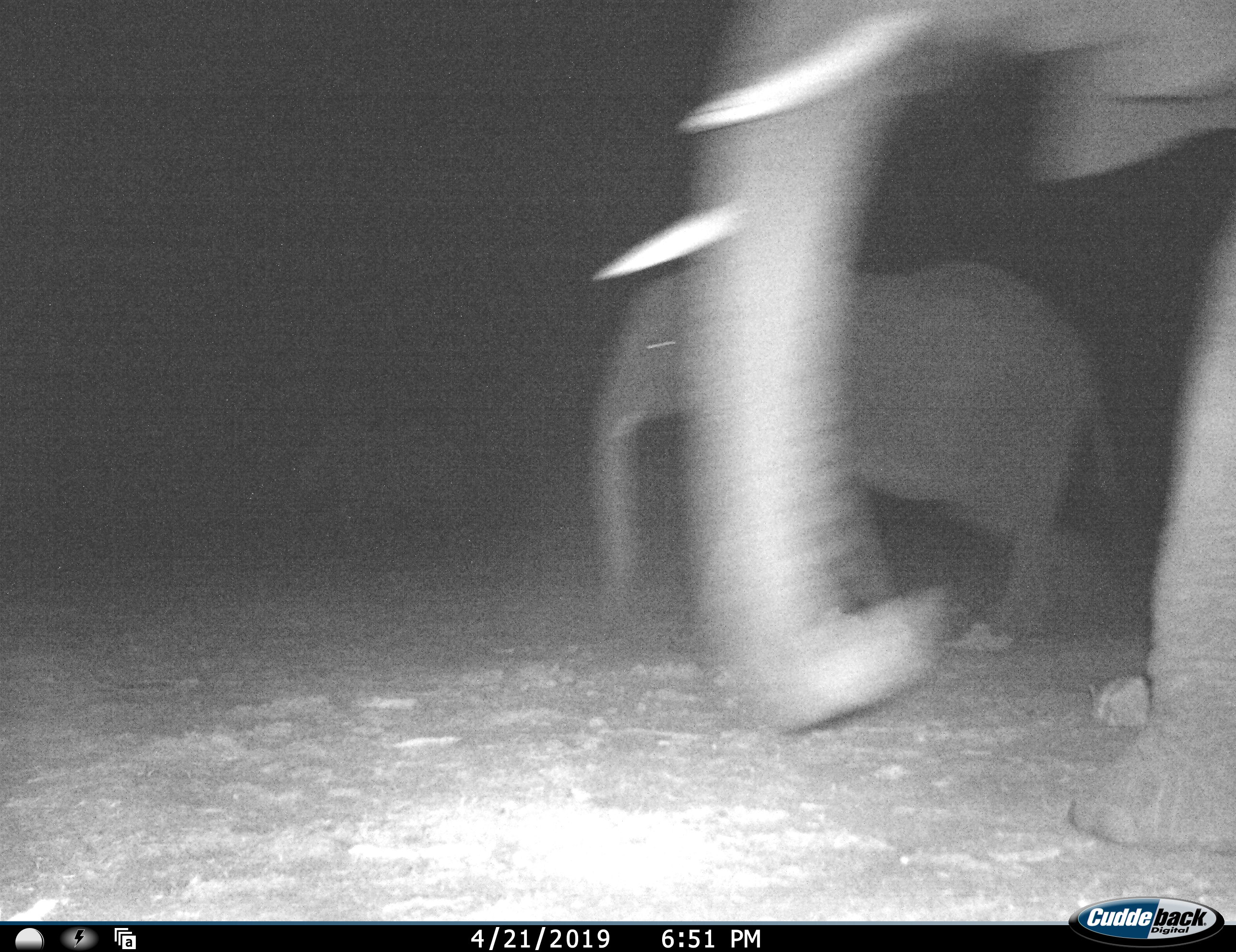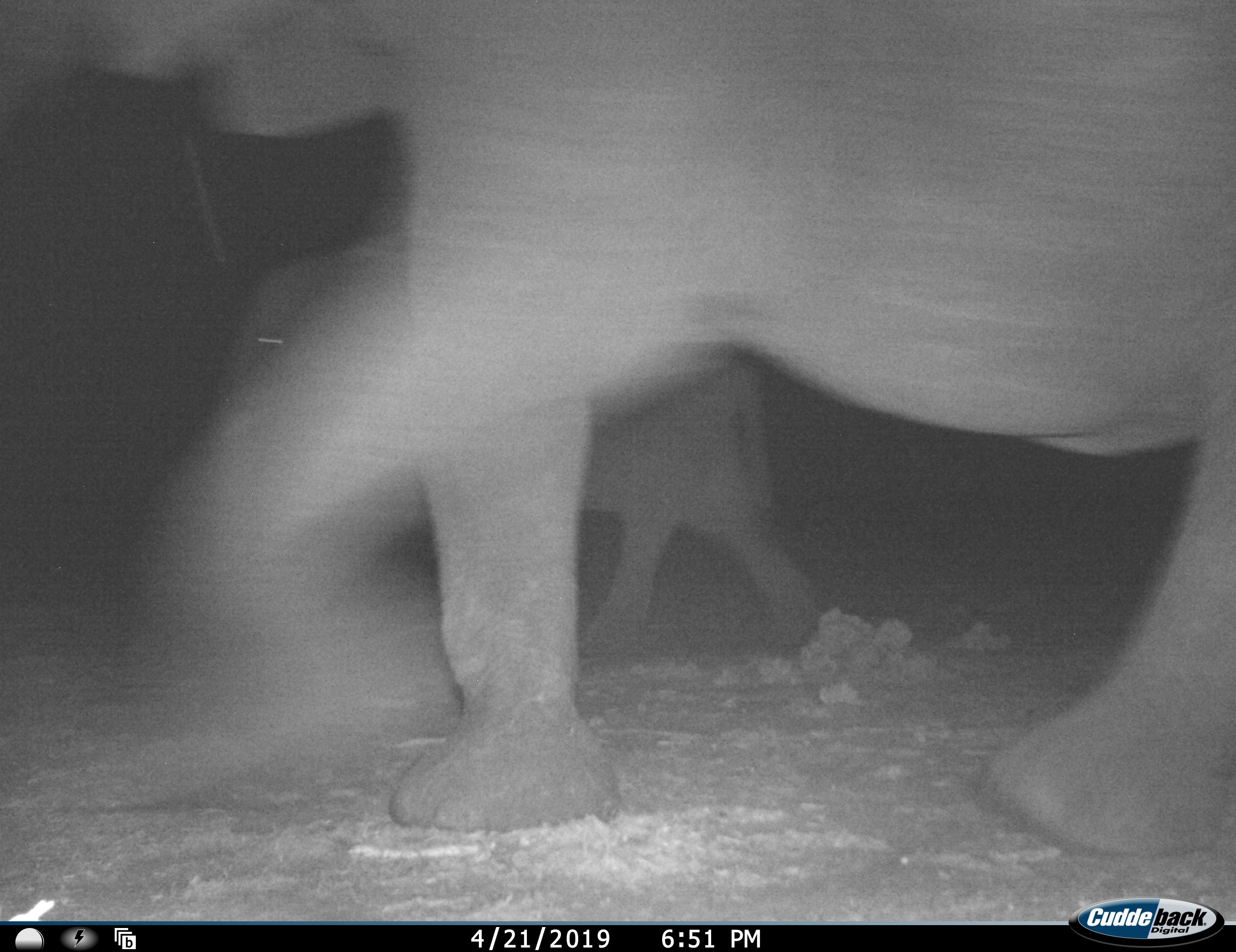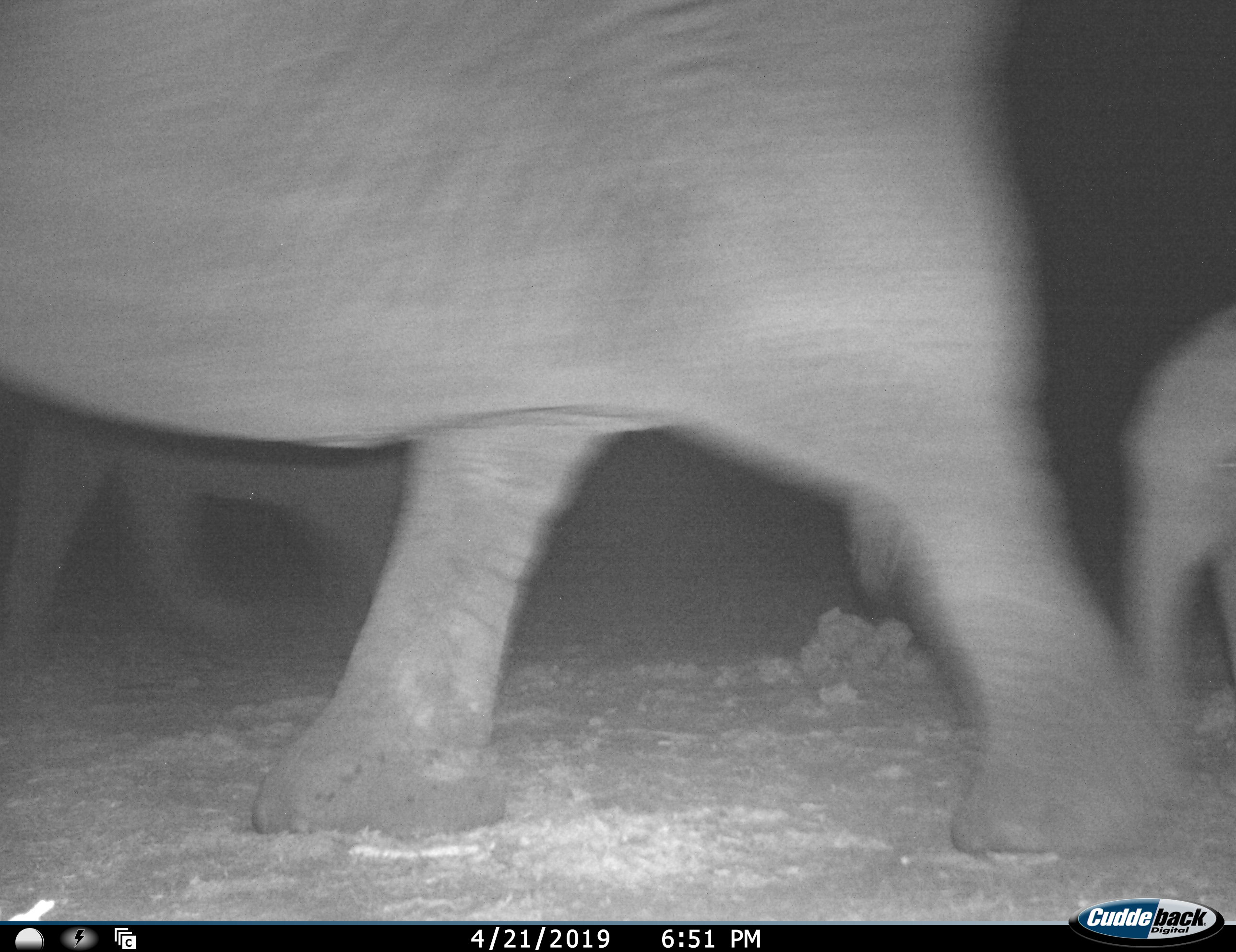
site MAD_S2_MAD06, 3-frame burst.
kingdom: Animalia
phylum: Chordata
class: Mammalia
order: Proboscidea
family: Elephantidae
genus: Loxodonta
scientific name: Loxodonta africana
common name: african bush elephant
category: elephant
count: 3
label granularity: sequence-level